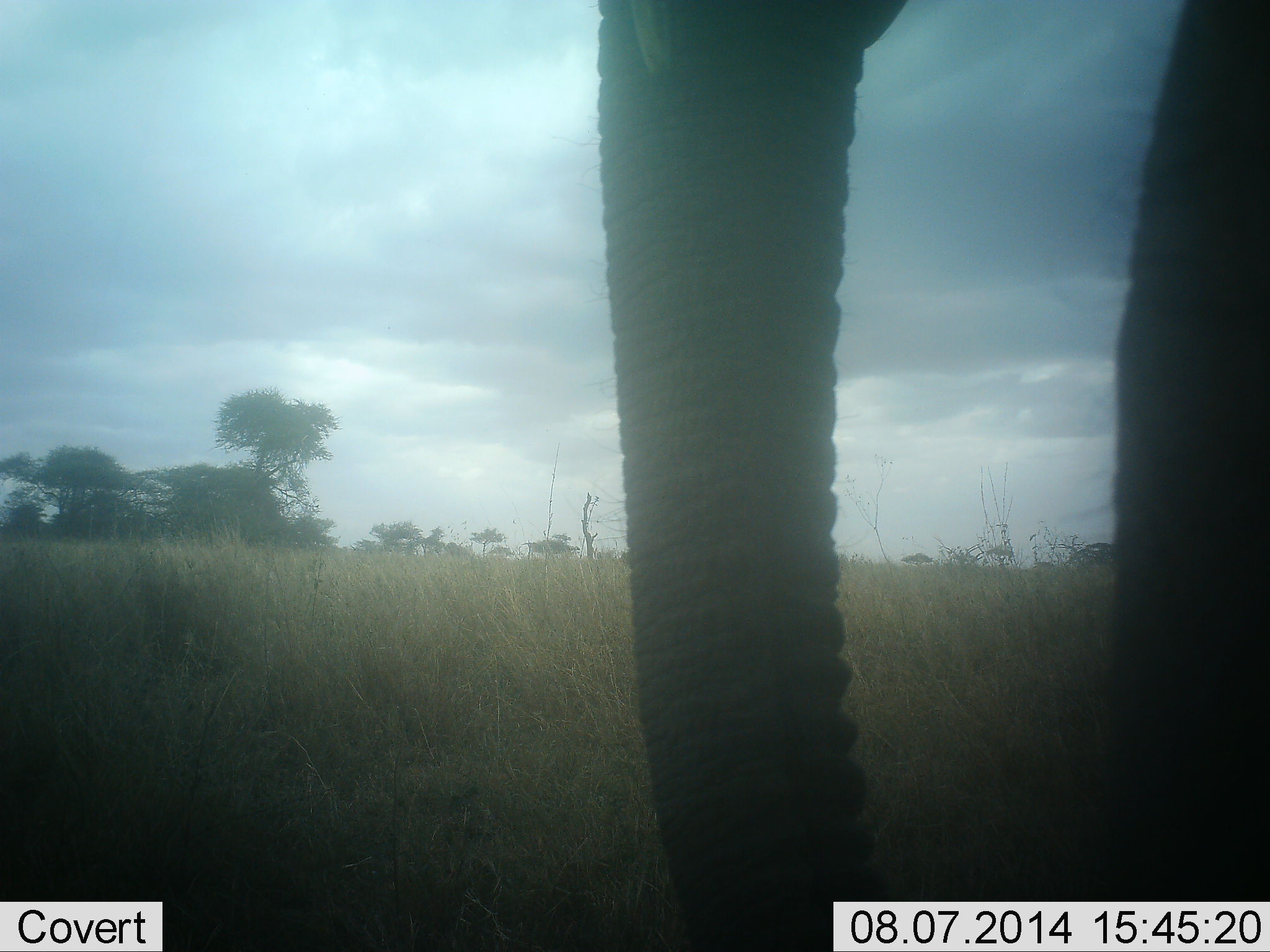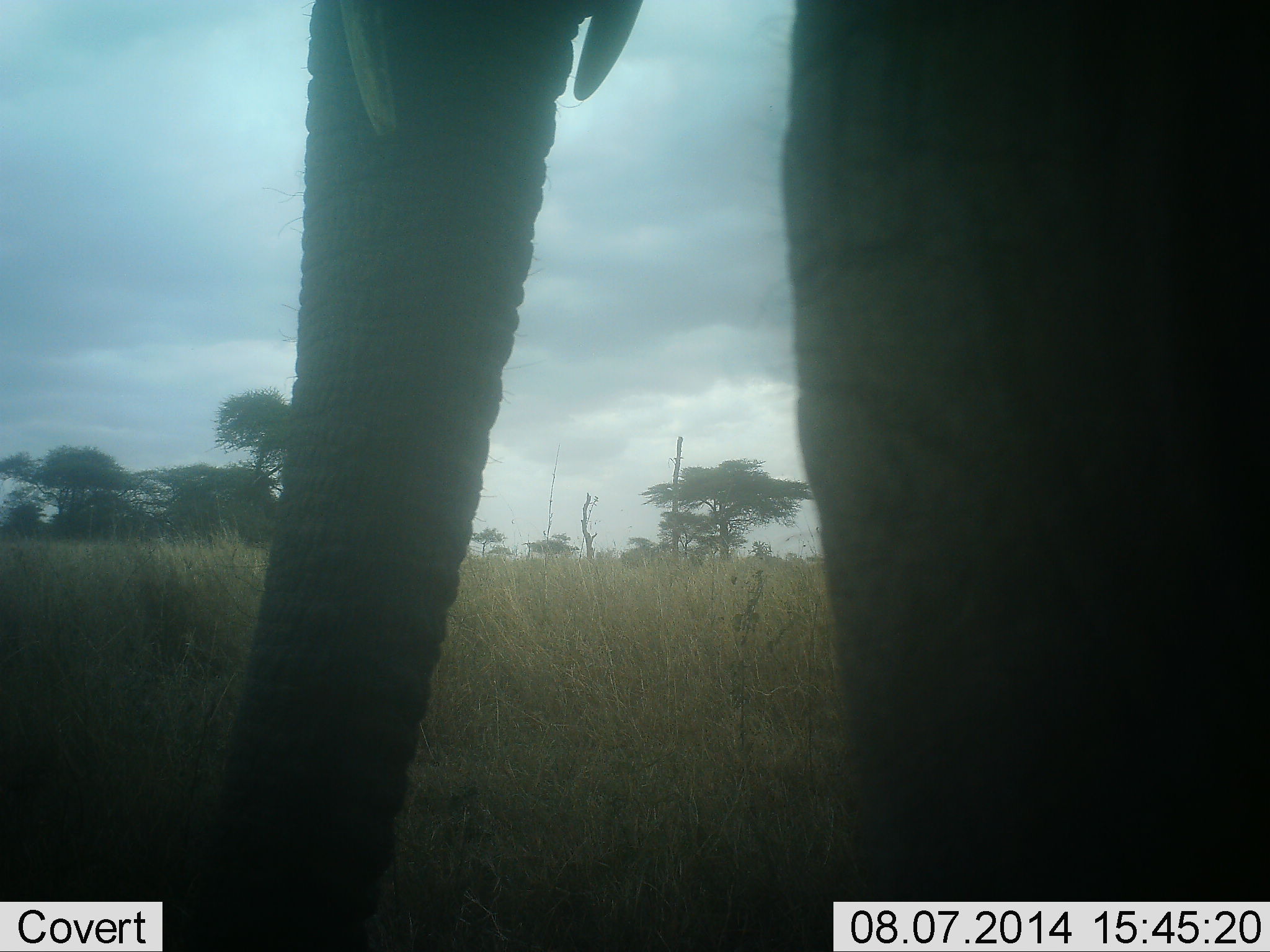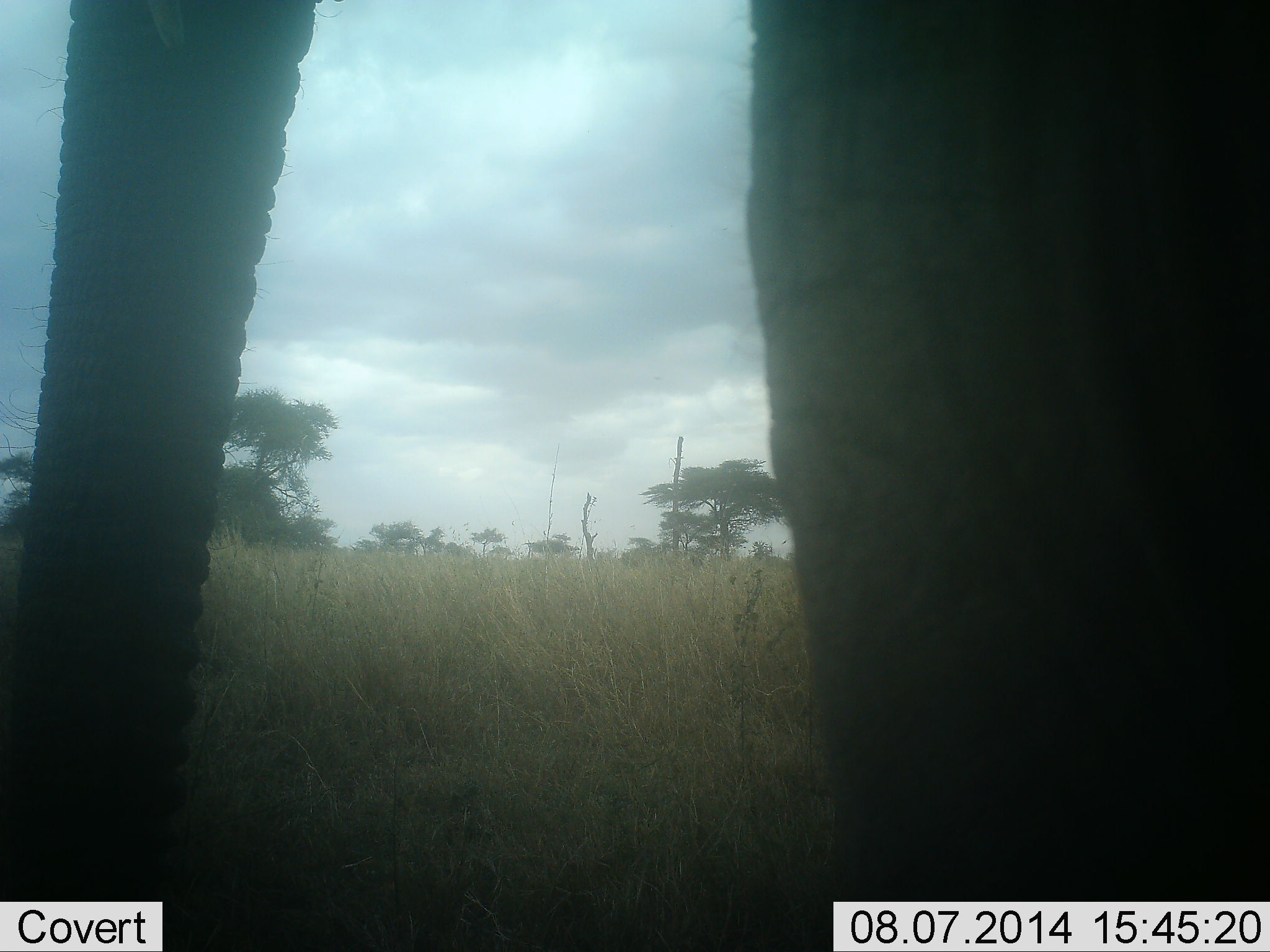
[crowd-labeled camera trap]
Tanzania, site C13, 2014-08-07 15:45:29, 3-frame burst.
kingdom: Animalia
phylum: Chordata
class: Mammalia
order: Proboscidea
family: Elephantidae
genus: Loxodonta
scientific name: Loxodonta africana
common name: african bush elephant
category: elephant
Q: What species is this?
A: Elephant (african bush elephant) (Loxodonta africana).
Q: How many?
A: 1.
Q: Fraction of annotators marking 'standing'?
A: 50%.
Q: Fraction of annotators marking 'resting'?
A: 0%.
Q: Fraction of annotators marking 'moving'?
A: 60%.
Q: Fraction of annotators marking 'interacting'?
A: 0%.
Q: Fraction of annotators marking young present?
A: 0%.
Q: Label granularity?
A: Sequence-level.